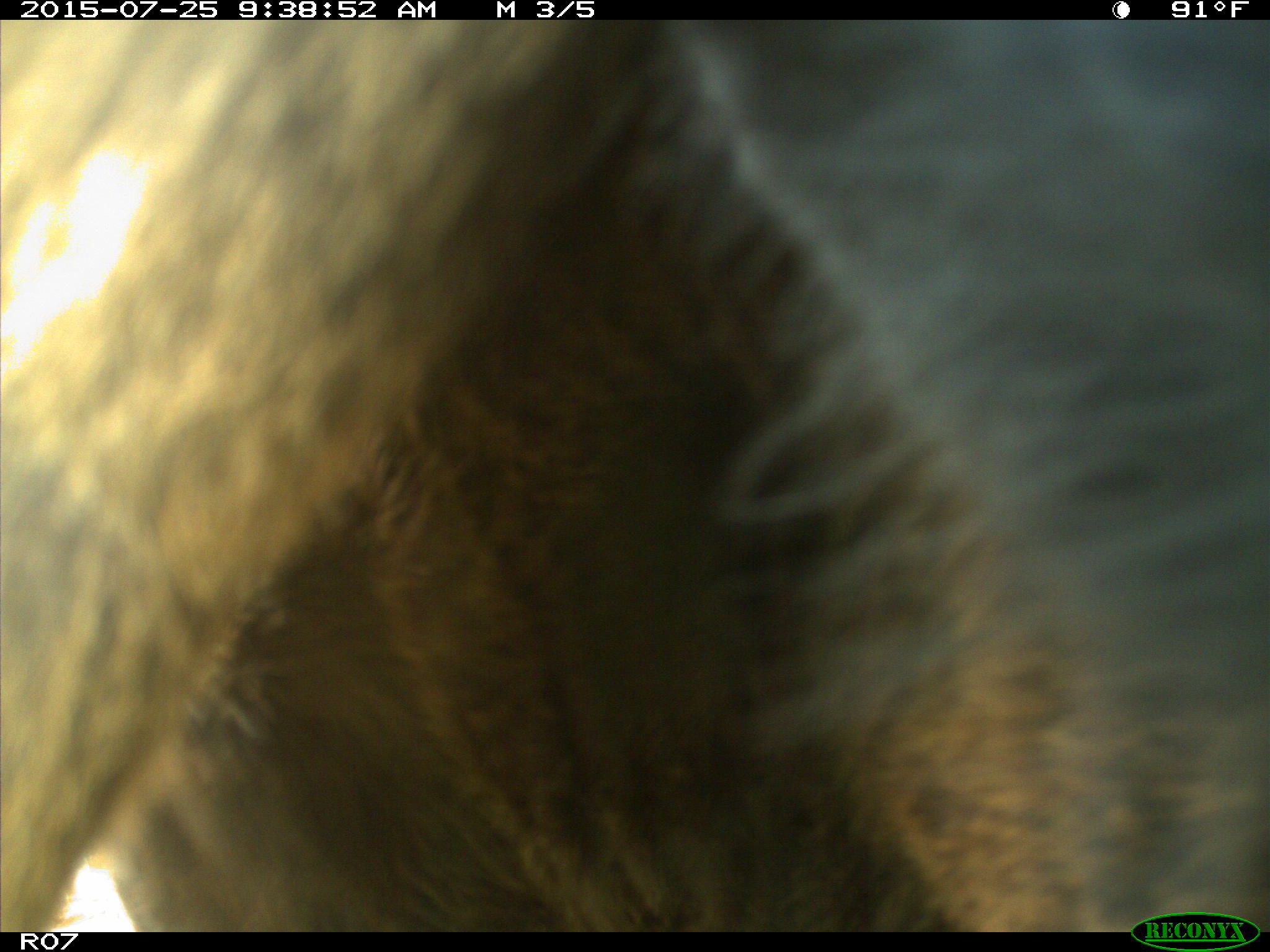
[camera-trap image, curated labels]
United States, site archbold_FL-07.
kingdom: Animalia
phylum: Chordata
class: Mammalia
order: Artiodactyla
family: Bovidae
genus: Bos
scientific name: Bos taurus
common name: domestic cow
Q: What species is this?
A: Bos taurus (domestic cow).